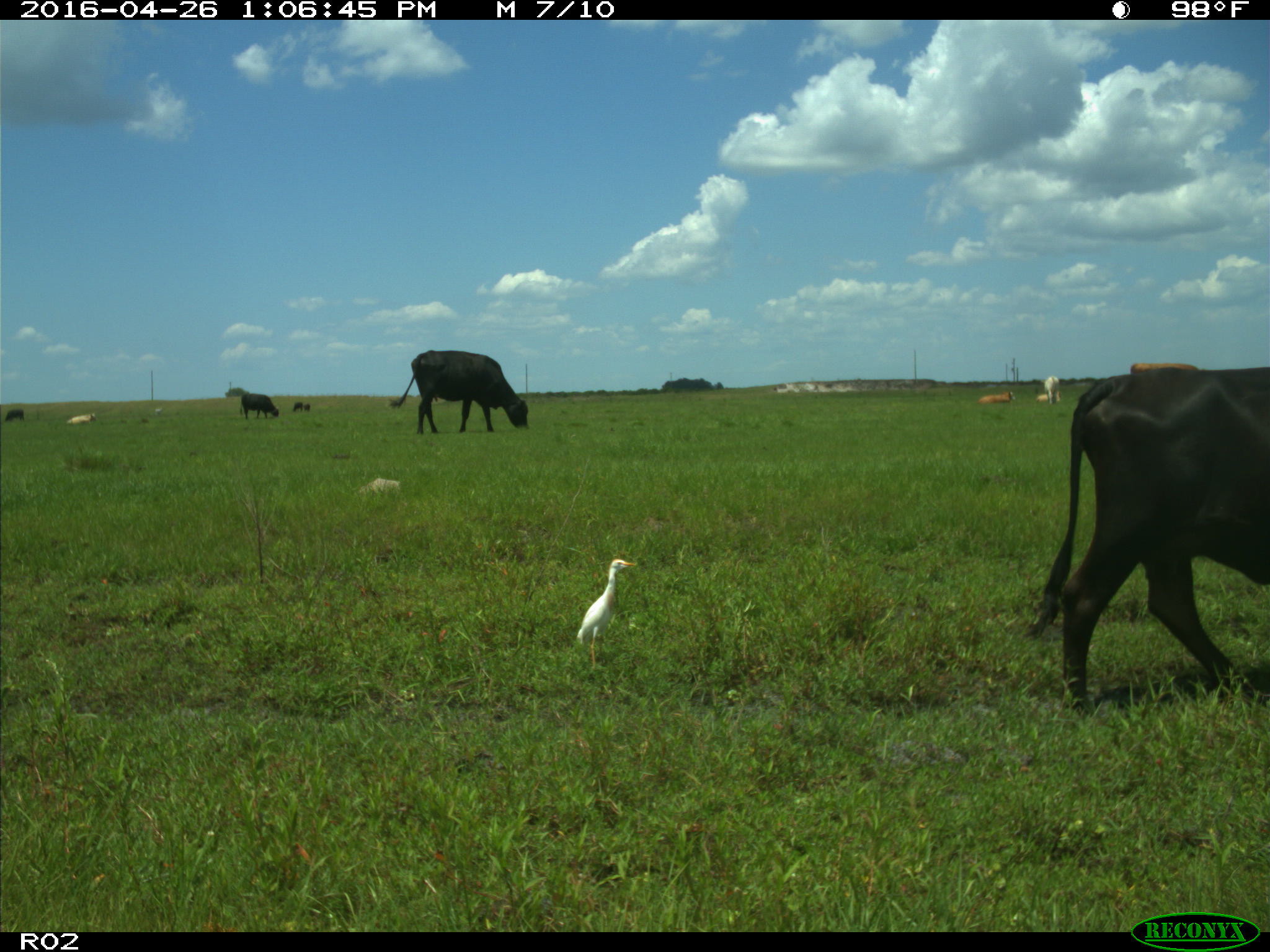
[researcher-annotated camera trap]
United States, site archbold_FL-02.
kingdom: Animalia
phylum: Chordata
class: Mammalia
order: Artiodactyla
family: Bovidae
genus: Bos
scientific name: Bos taurus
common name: domestic cow